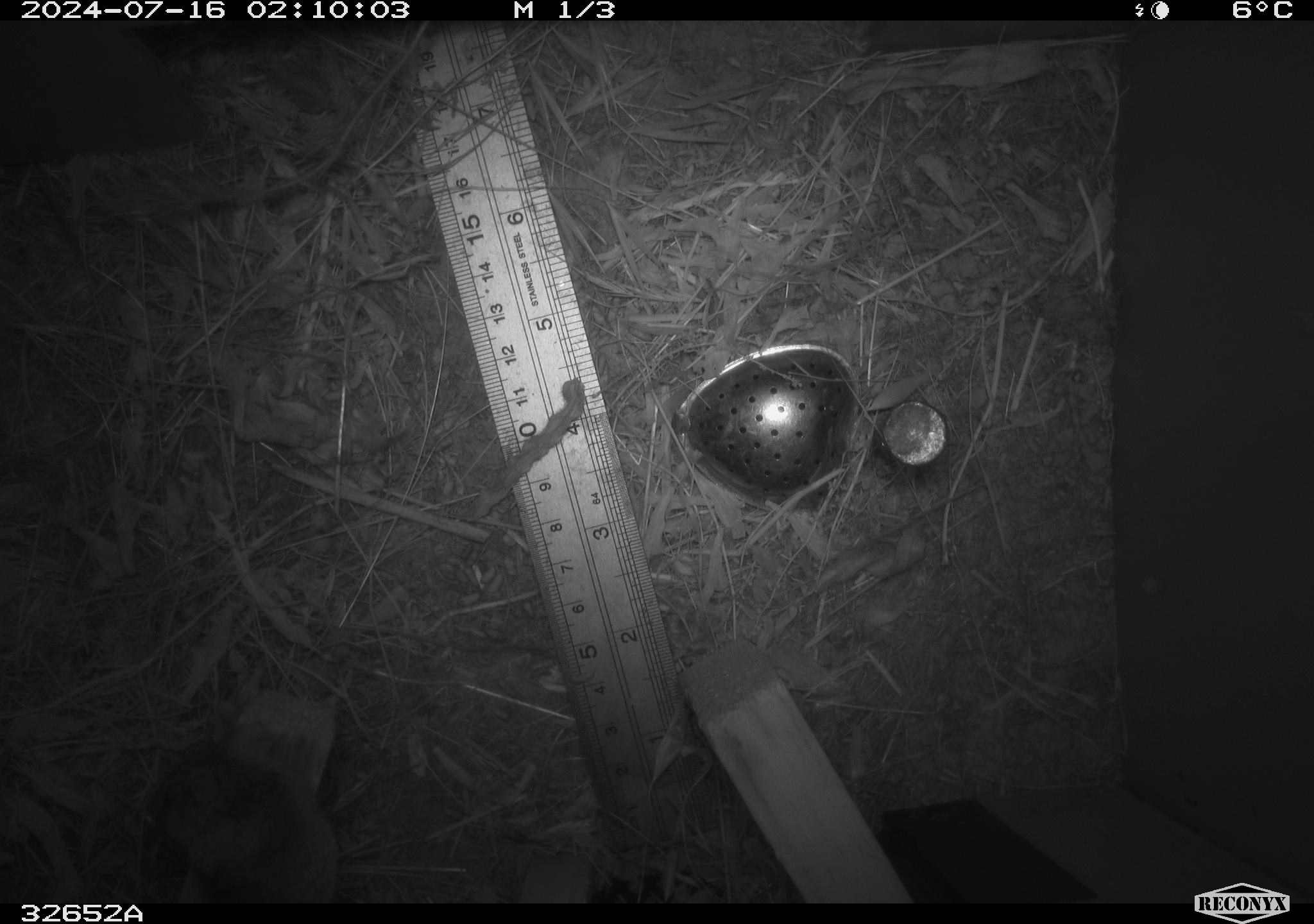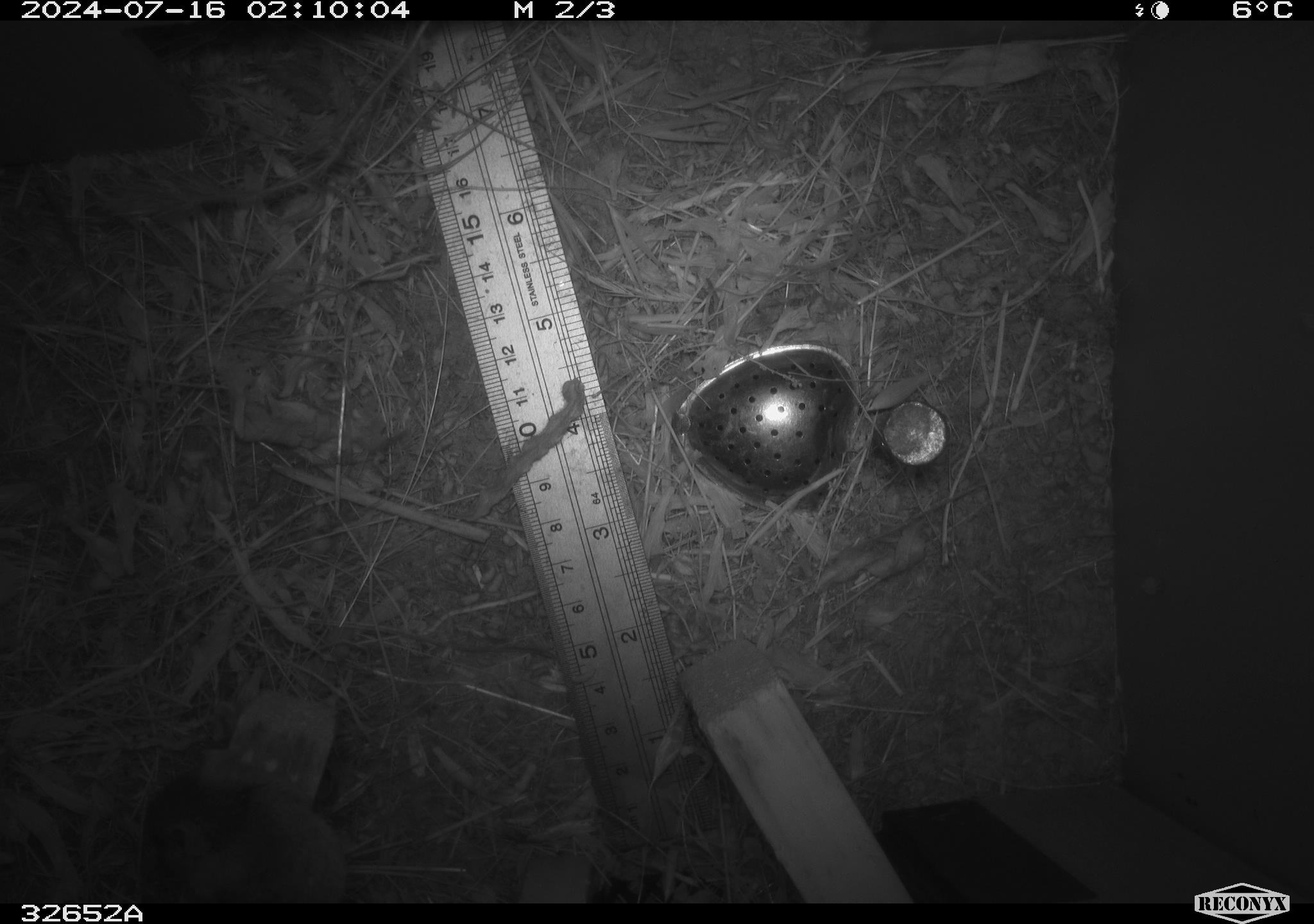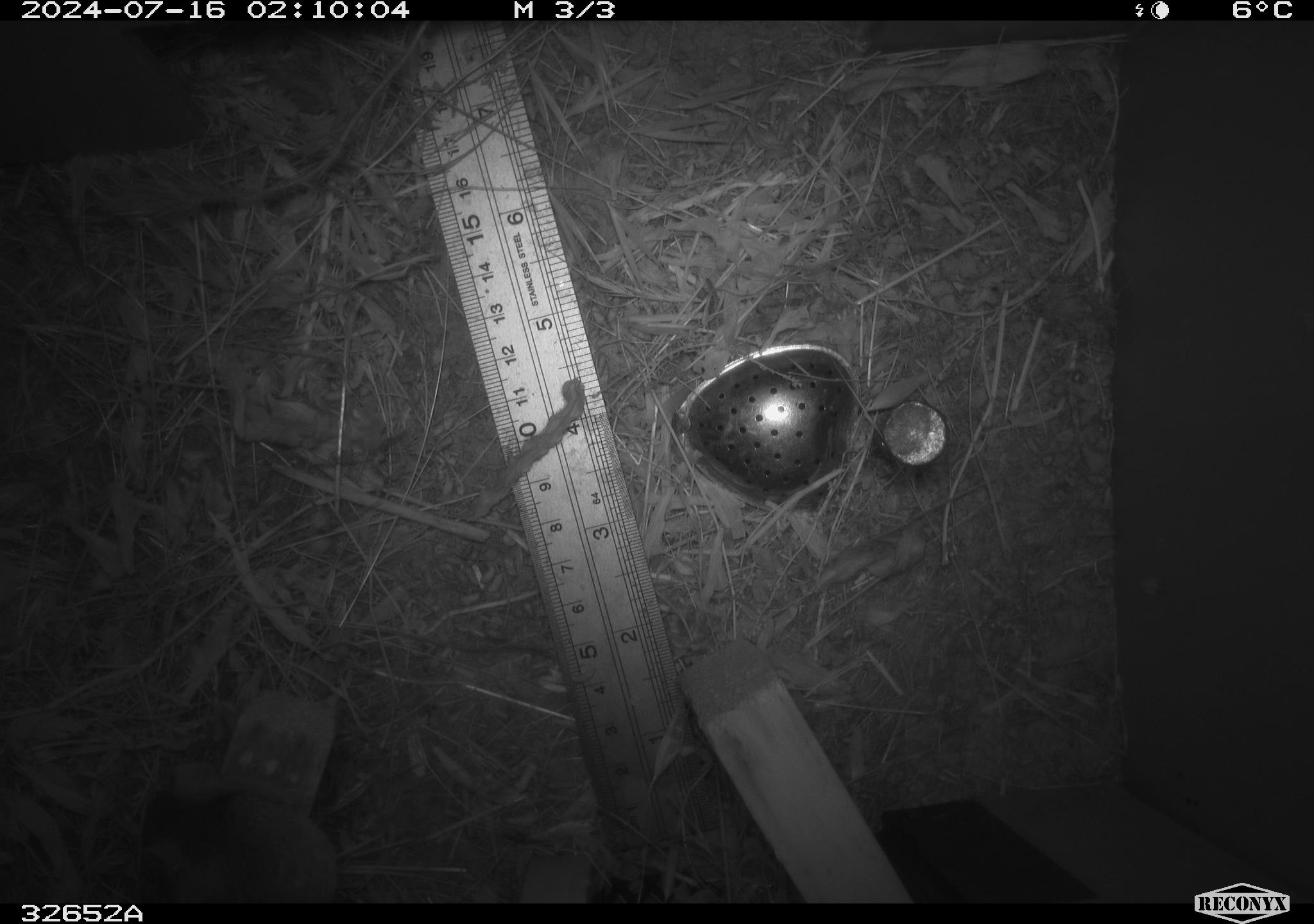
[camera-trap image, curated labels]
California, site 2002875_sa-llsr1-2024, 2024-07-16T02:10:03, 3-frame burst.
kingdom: Animalia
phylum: Chordata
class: Mammalia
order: Rodentia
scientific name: Rodentia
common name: mouse species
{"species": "mouse species (Rodentia)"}